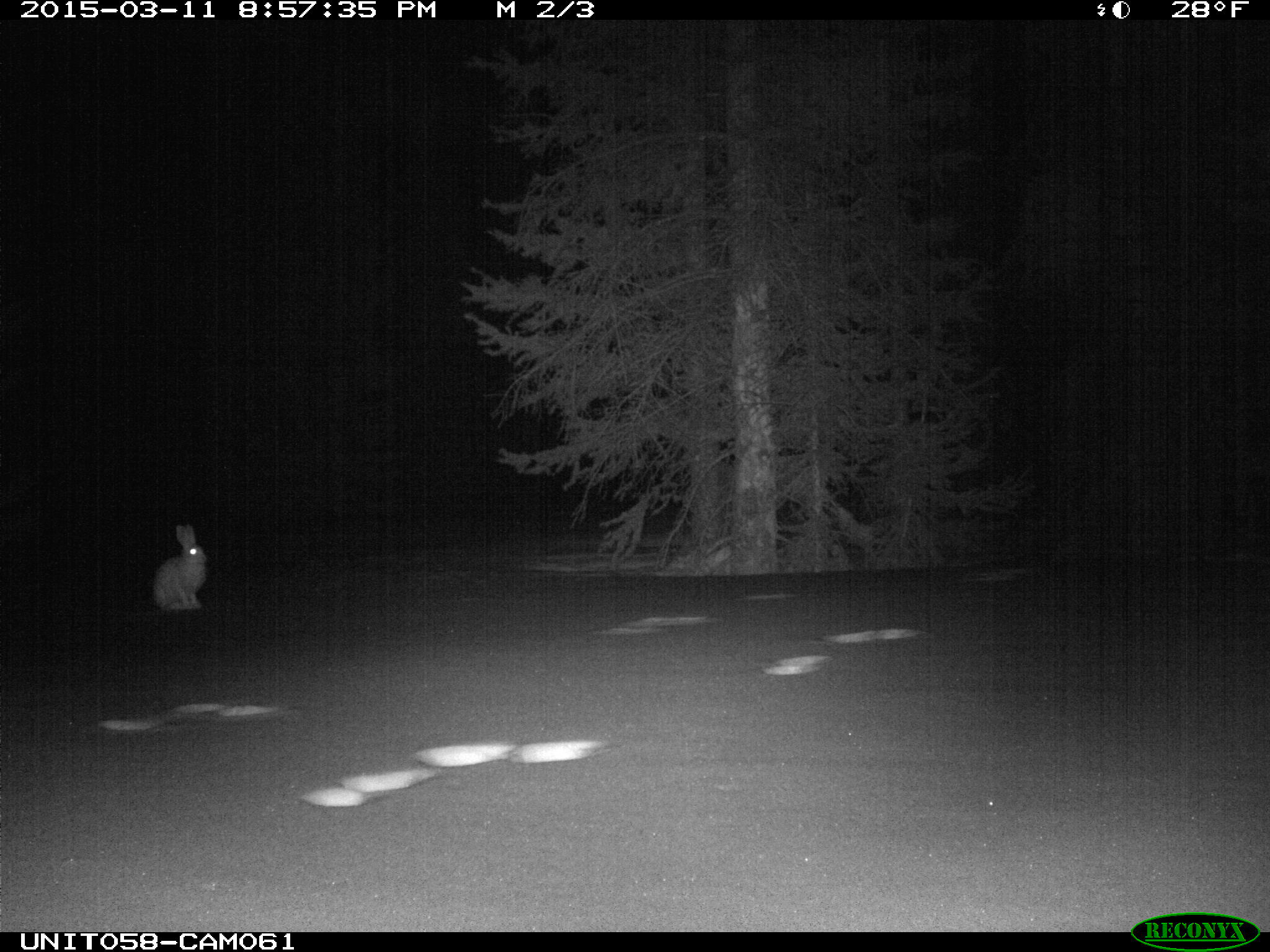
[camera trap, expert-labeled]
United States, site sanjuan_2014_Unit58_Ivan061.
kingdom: Animalia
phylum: Chordata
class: Mammalia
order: Lagomorpha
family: Leporidae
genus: Lepus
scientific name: Lepus americanus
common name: snowshoe hare